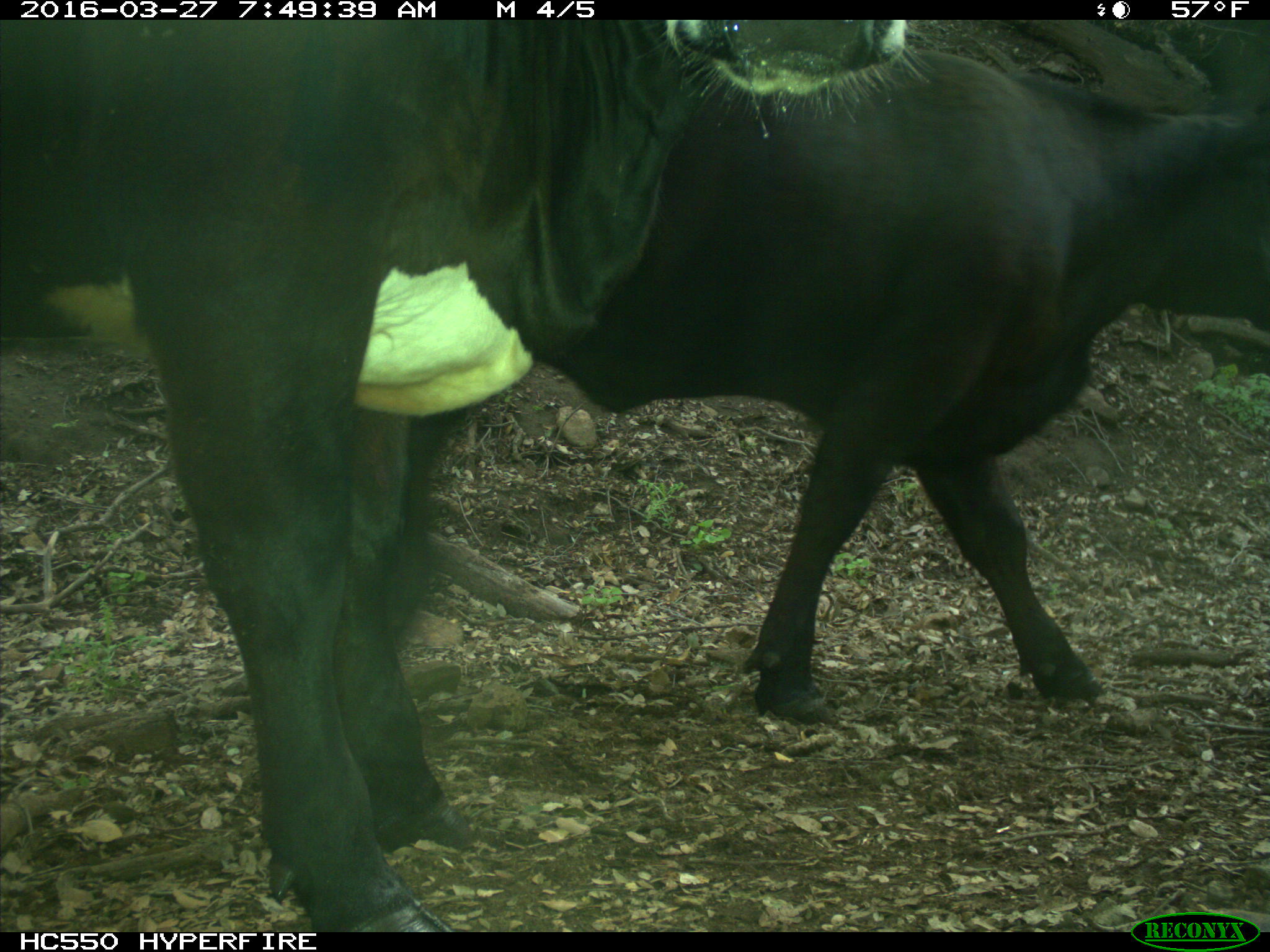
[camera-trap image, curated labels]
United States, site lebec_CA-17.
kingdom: Animalia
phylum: Chordata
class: Mammalia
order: Artiodactyla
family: Bovidae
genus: Bos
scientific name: Bos taurus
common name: domestic cow